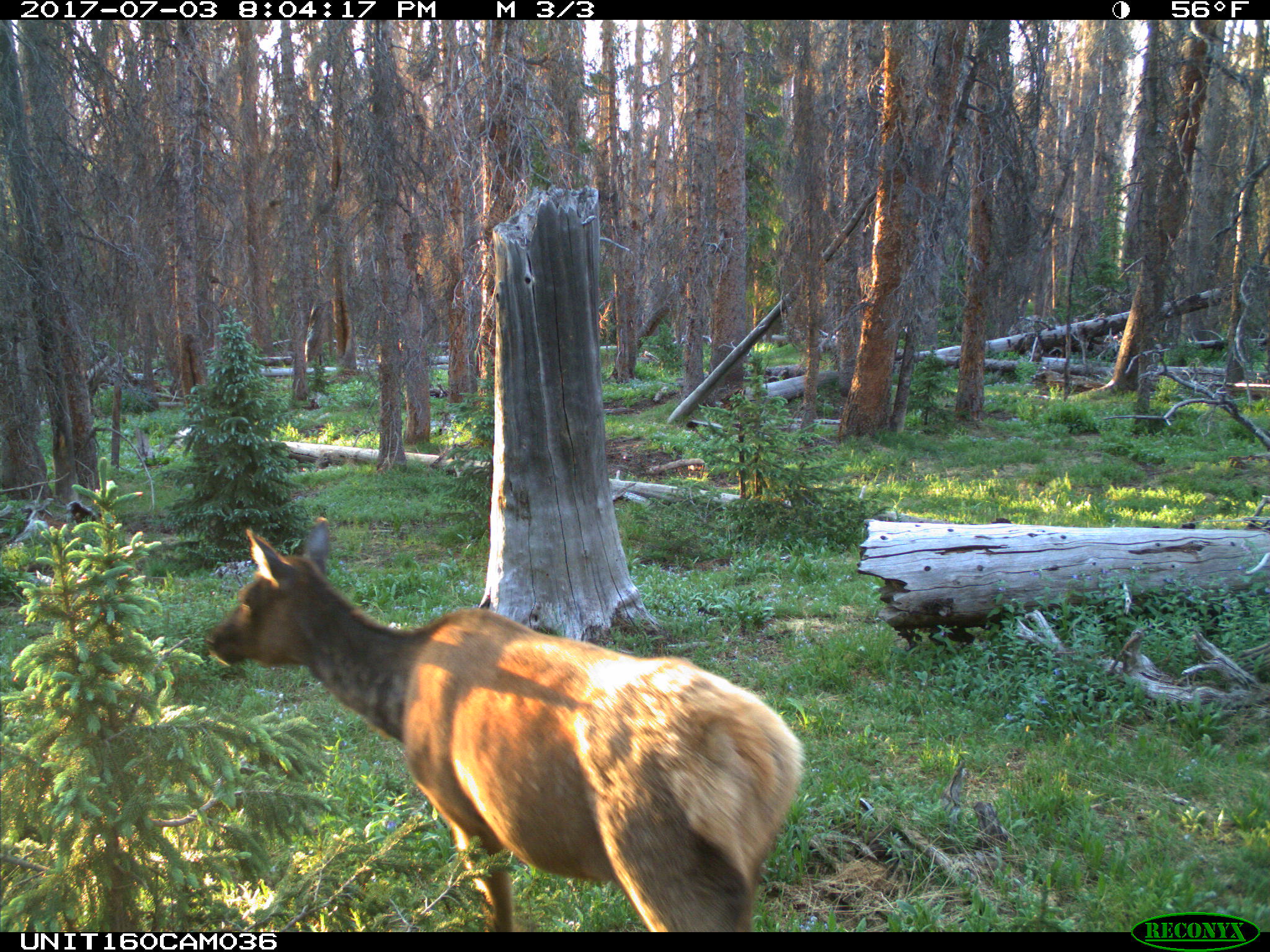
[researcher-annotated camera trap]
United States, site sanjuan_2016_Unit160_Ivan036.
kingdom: Animalia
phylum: Chordata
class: Mammalia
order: Artiodactyla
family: Cervidae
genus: Cervus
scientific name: Cervus elaphus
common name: red deer